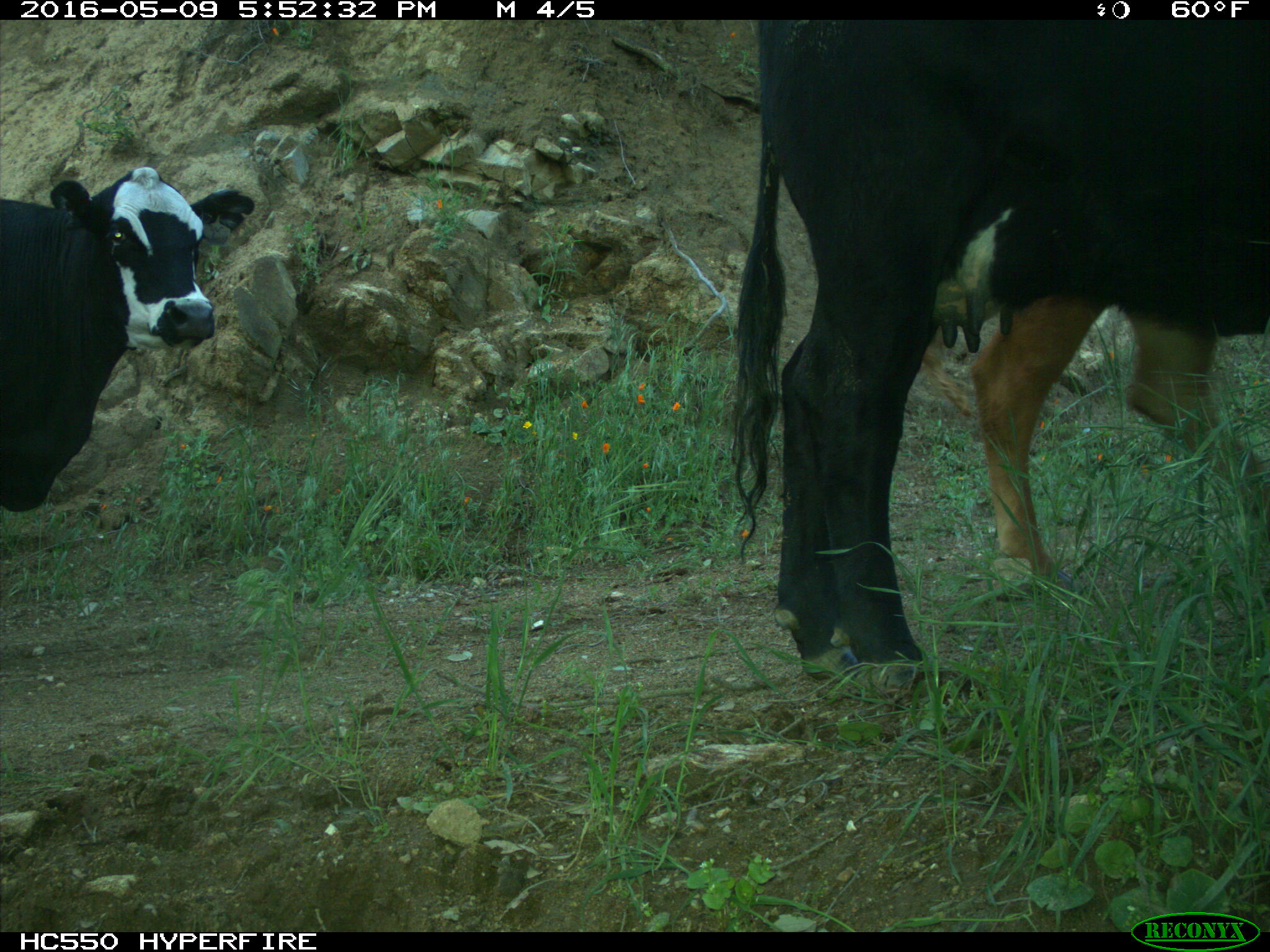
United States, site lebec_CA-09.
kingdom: Animalia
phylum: Chordata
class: Mammalia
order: Artiodactyla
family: Bovidae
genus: Bos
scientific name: Bos taurus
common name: domestic cow